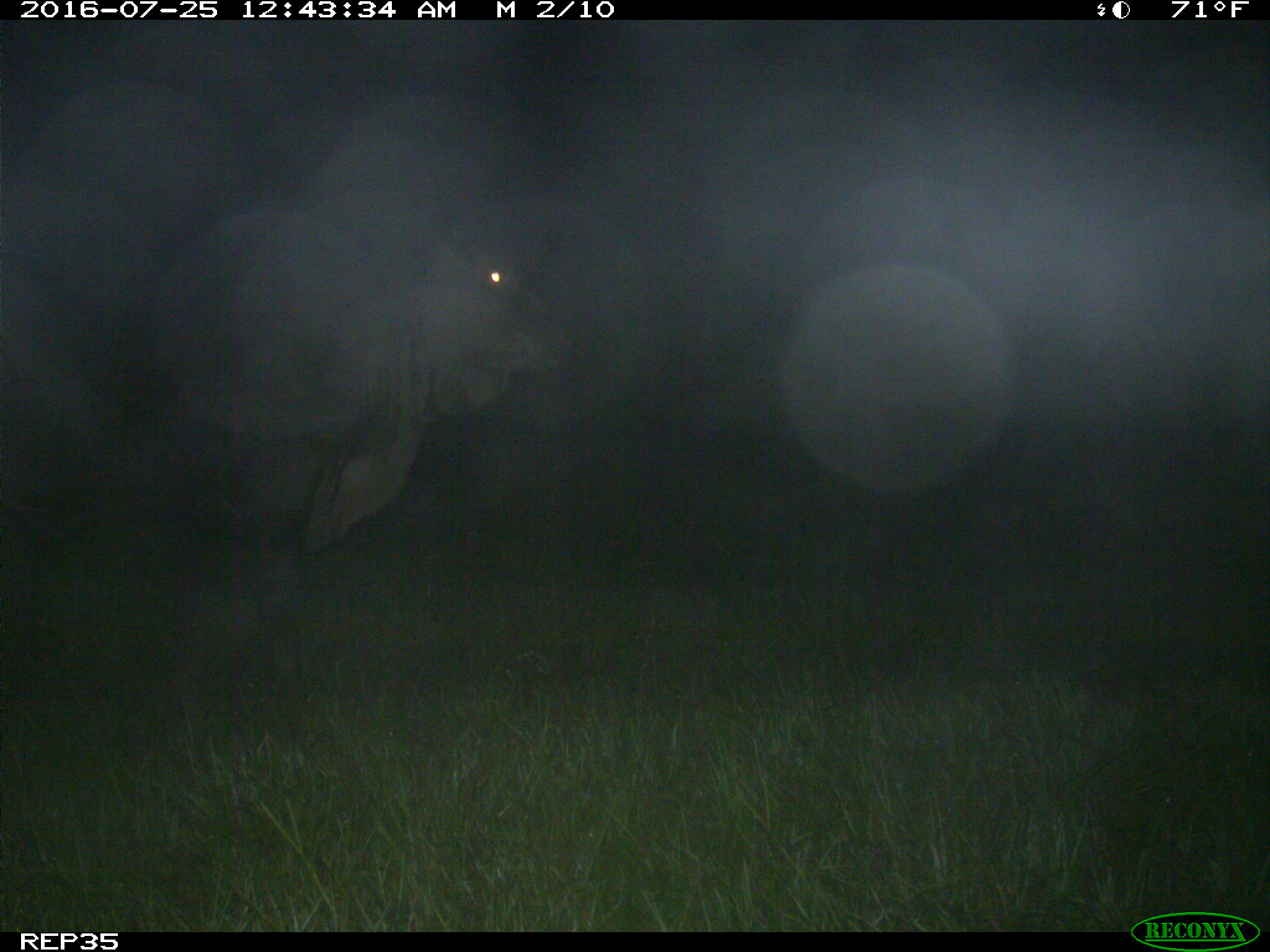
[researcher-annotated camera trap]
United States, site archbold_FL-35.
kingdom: Animalia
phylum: Chordata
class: Mammalia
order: Artiodactyla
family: Bovidae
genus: Bos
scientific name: Bos taurus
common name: domestic cow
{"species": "Bos taurus (domestic cow)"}